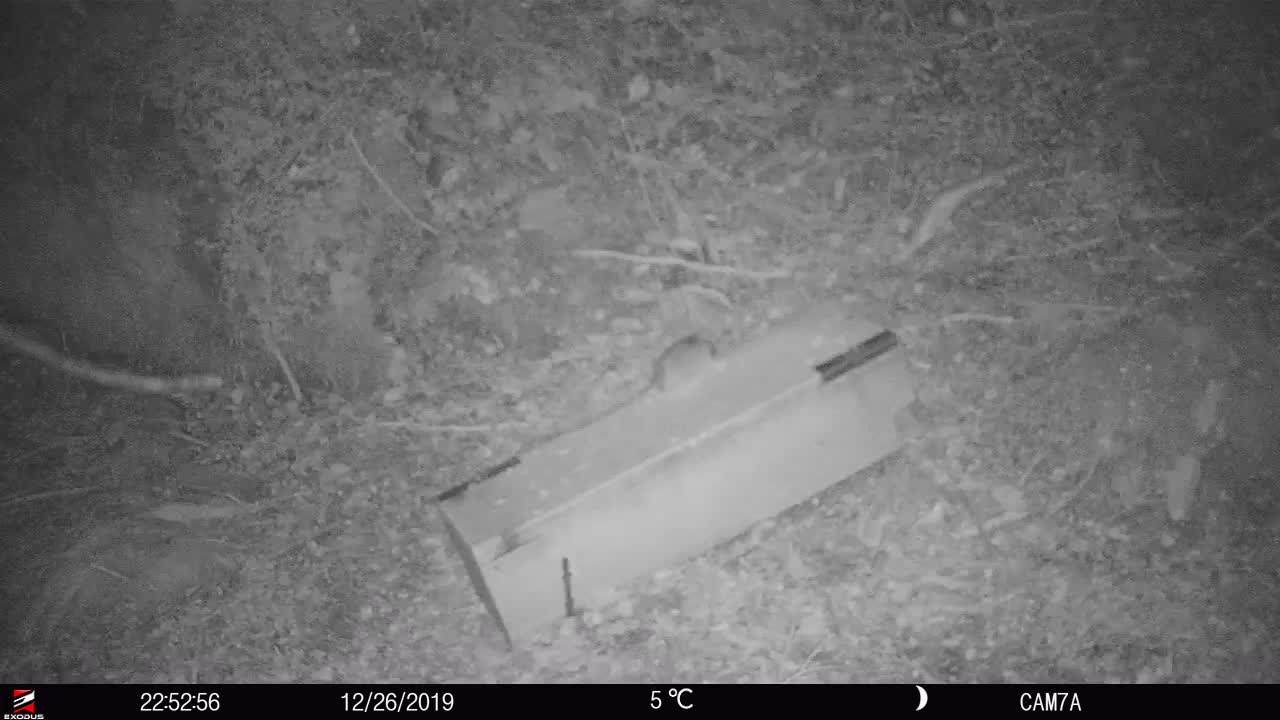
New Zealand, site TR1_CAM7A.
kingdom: Animalia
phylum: Chordata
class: Mammalia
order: Rodentia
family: Muridae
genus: Rattus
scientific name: Rattus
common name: rat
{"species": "rat (Rattus)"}